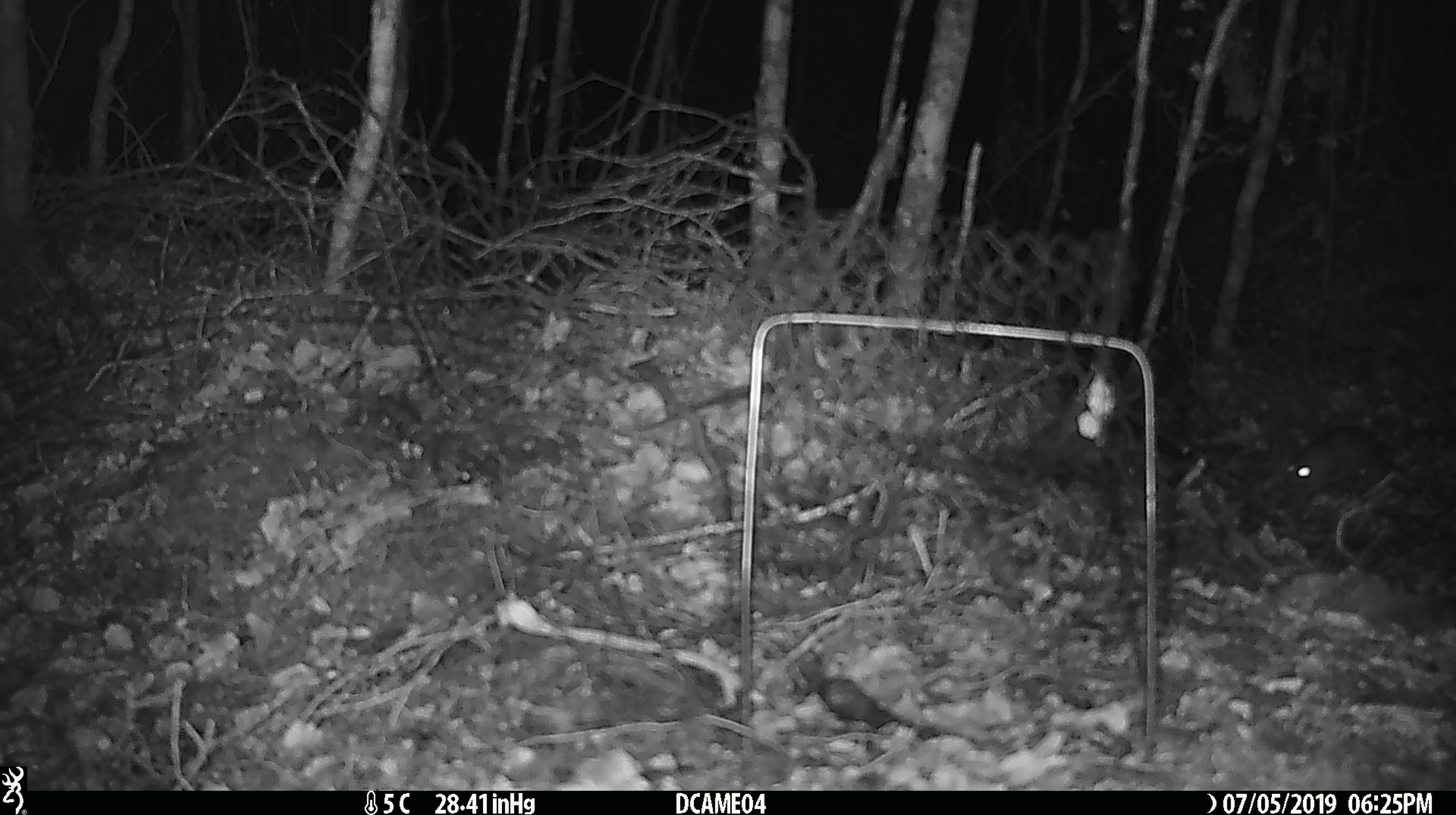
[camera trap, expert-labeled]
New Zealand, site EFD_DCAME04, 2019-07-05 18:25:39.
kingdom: Animalia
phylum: Chordata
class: Mammalia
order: Rodentia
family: Muridae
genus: Mus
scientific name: Mus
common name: mouse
Mouse (Mus).